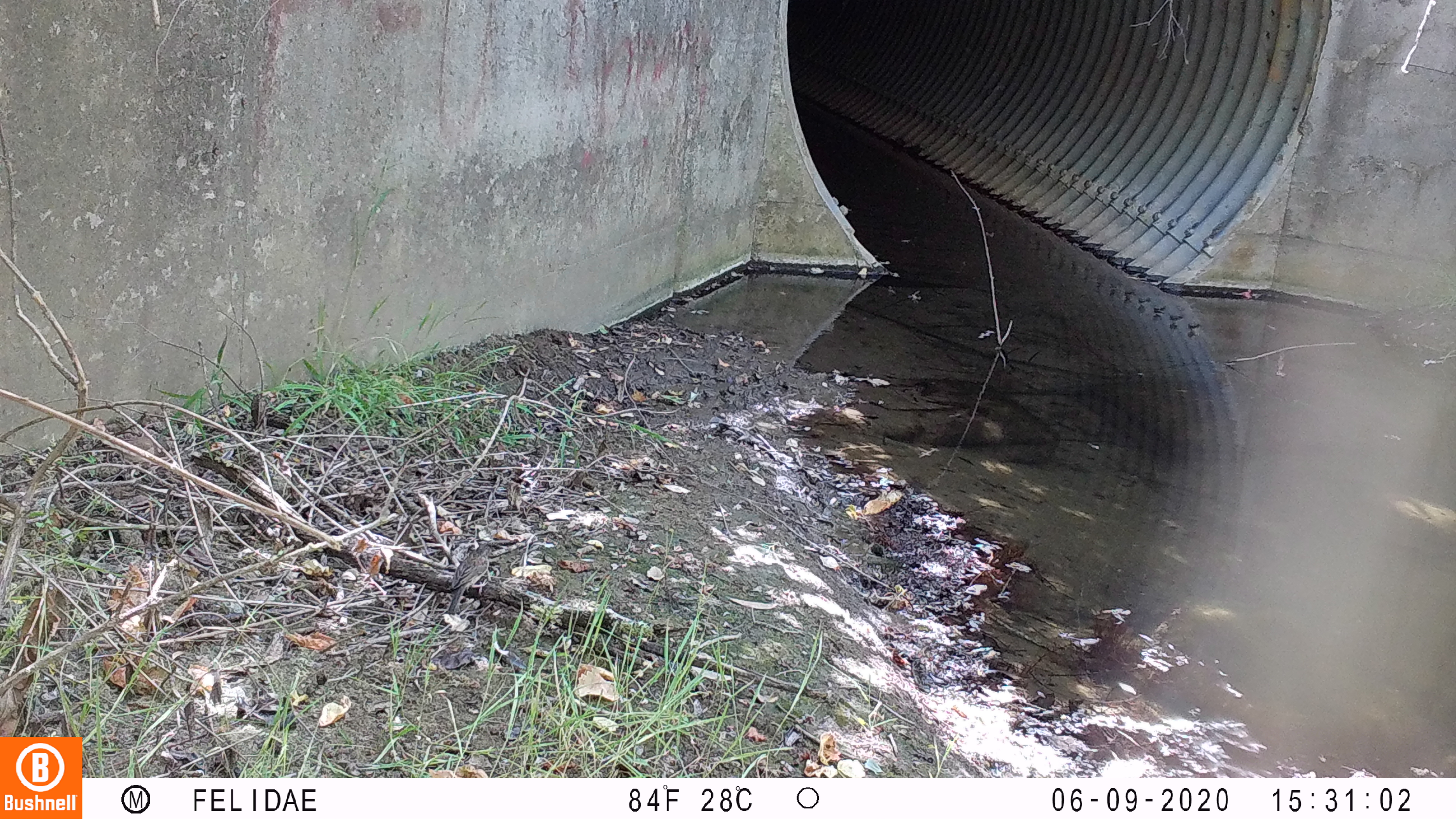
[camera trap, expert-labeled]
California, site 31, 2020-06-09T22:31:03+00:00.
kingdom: Animalia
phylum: Chordata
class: Aves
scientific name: Aves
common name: bird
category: unknown bird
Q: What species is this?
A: Unknown bird (bird) (Aves).